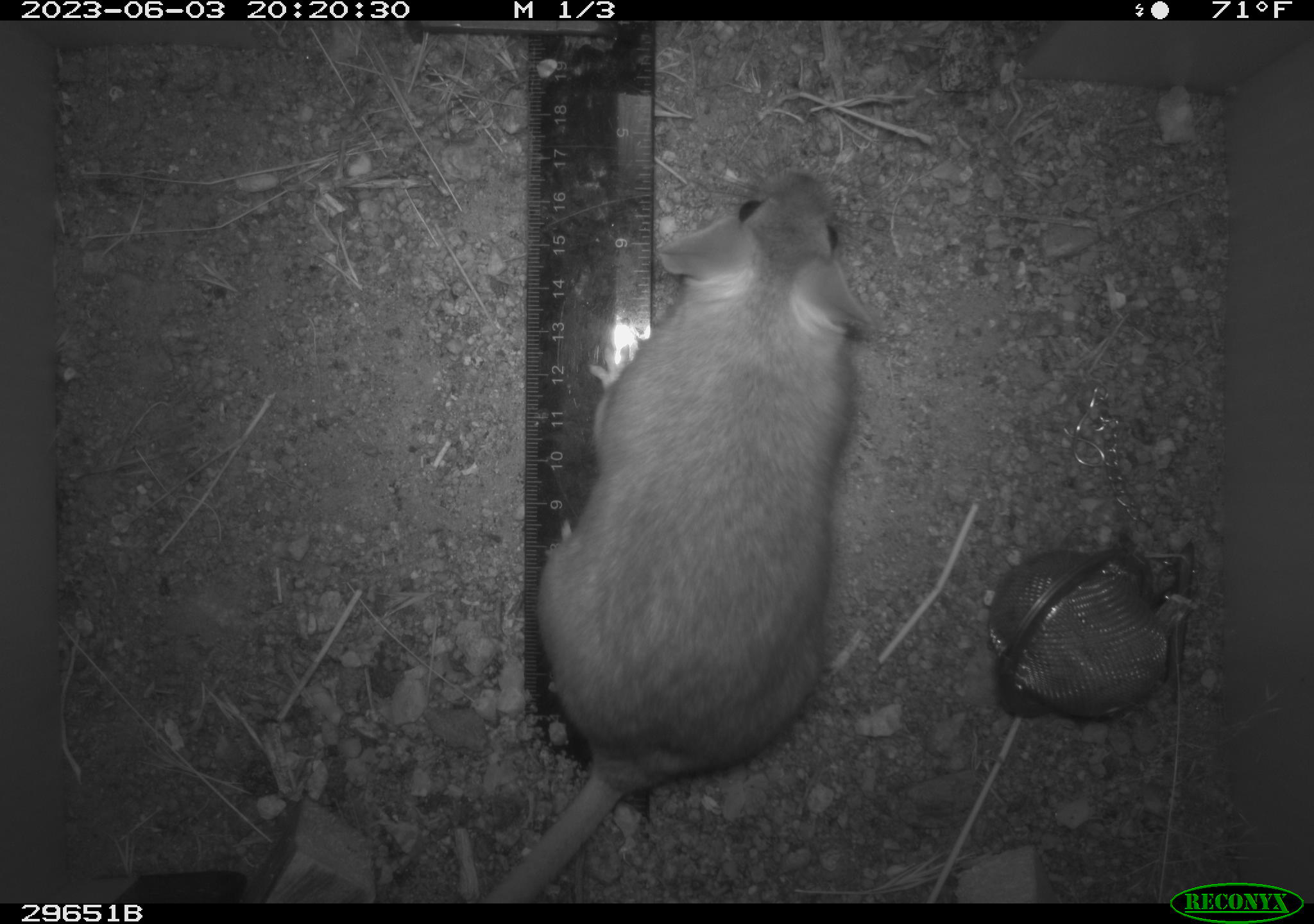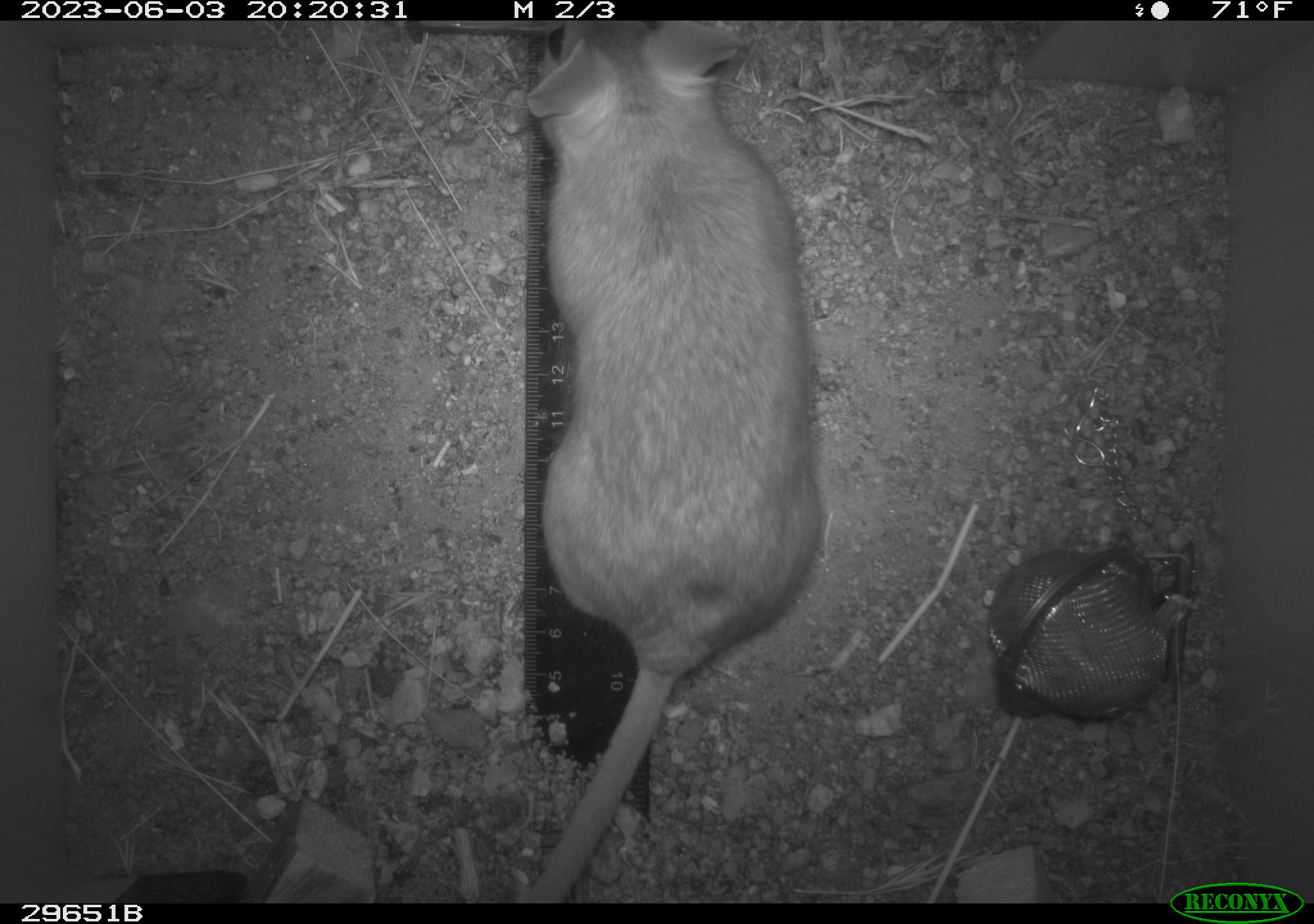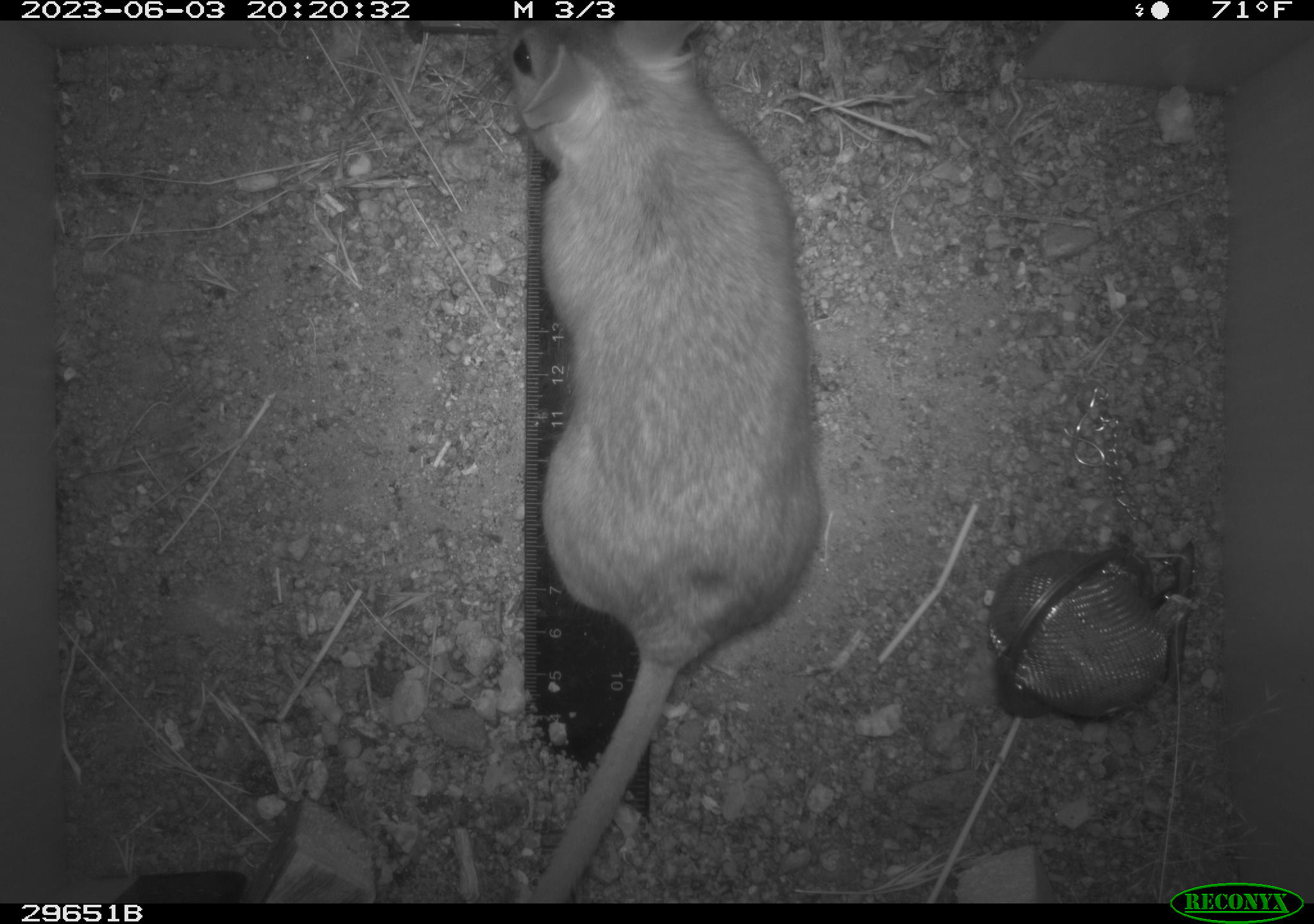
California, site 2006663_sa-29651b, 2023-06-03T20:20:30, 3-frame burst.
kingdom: Animalia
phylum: Chordata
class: Mammalia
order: Rodentia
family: Cricetidae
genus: Neotoma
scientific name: Neotoma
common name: pack rat or woodrat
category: neotoma species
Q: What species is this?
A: Neotoma species (pack rat or woodrat) (Neotoma).